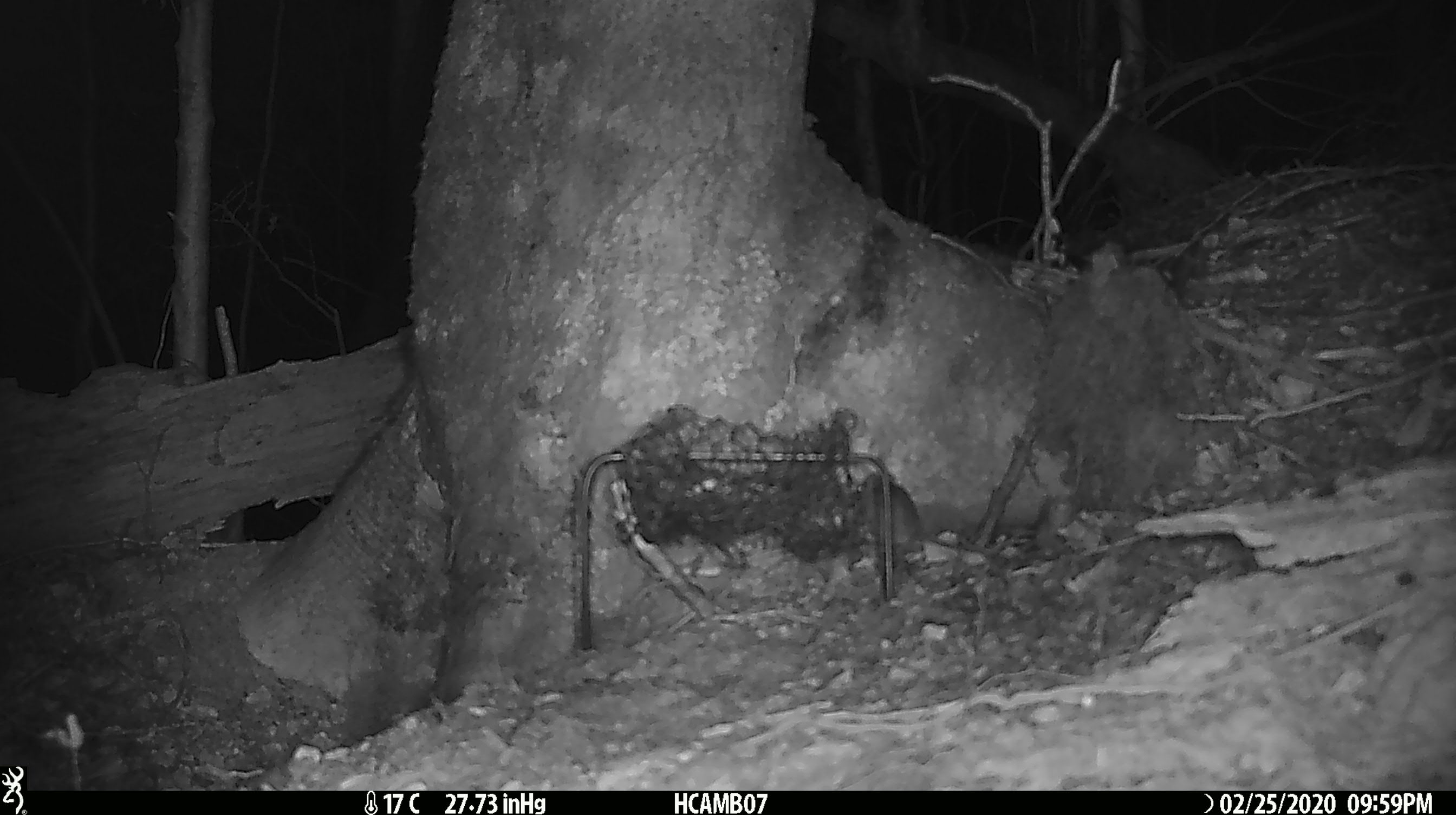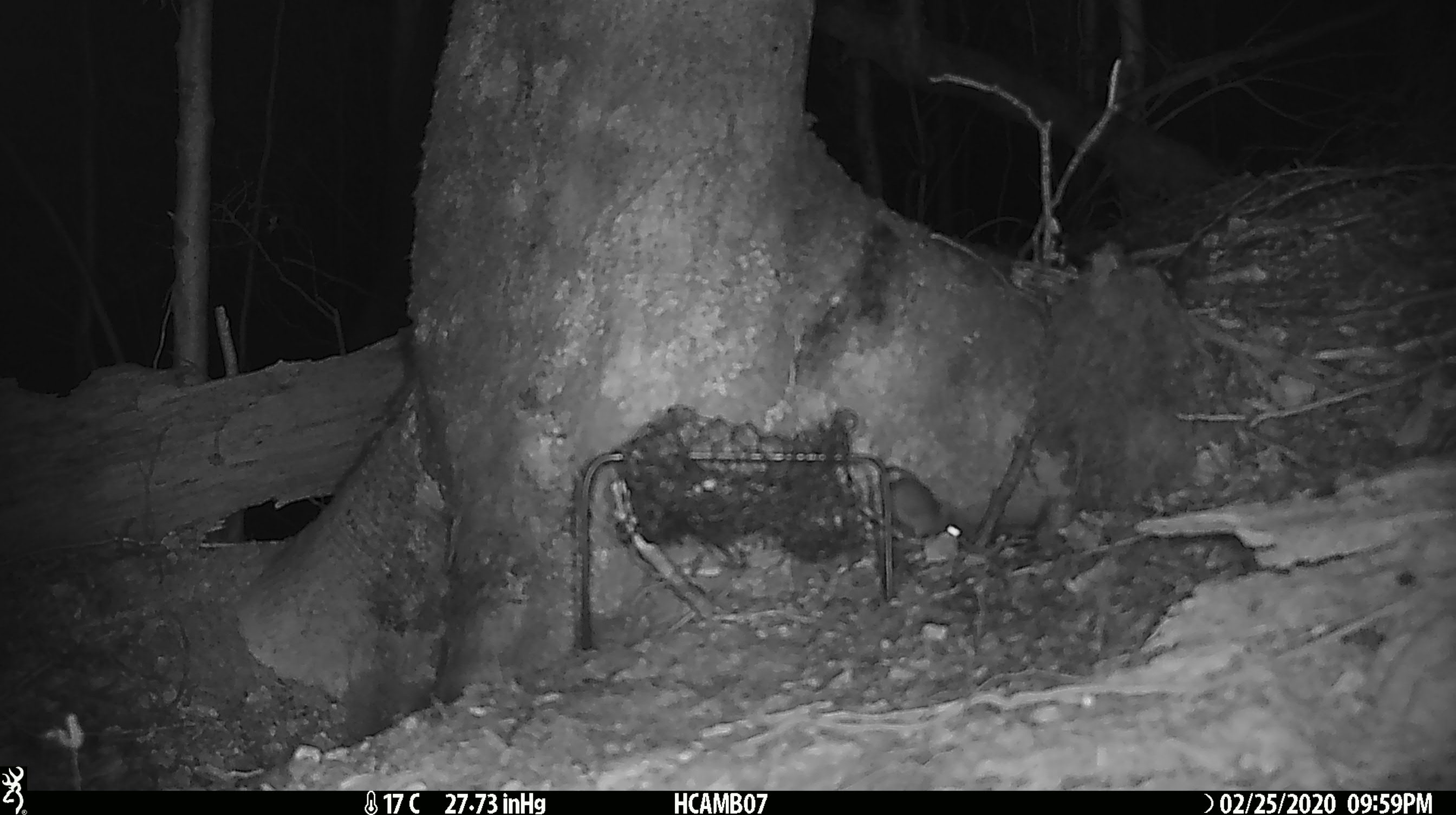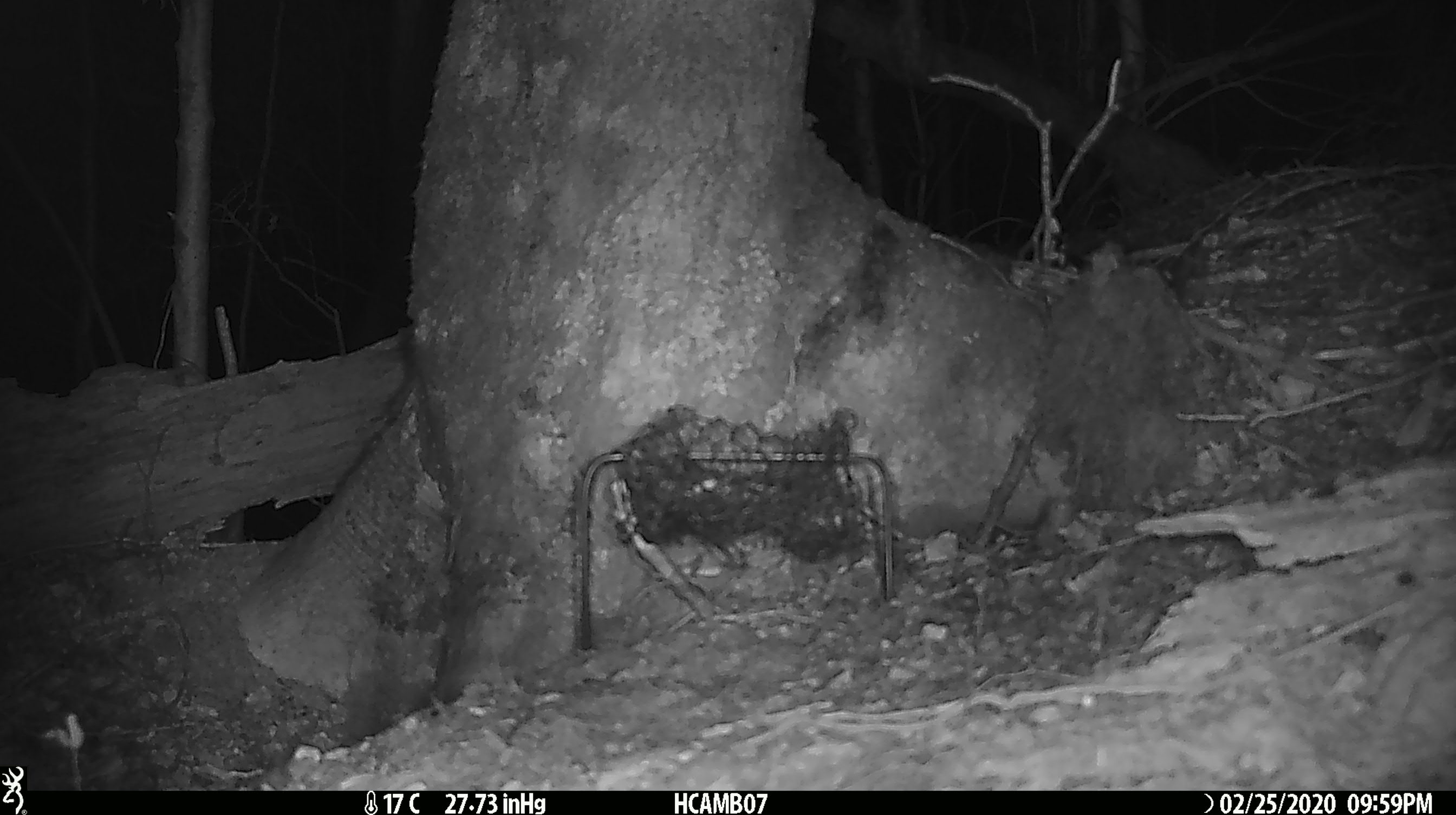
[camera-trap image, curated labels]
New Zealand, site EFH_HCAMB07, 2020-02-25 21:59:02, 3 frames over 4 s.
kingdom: Animalia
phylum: Chordata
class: Mammalia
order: Rodentia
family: Muridae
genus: Mus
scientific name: Mus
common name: mouse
Mouse (Mus).